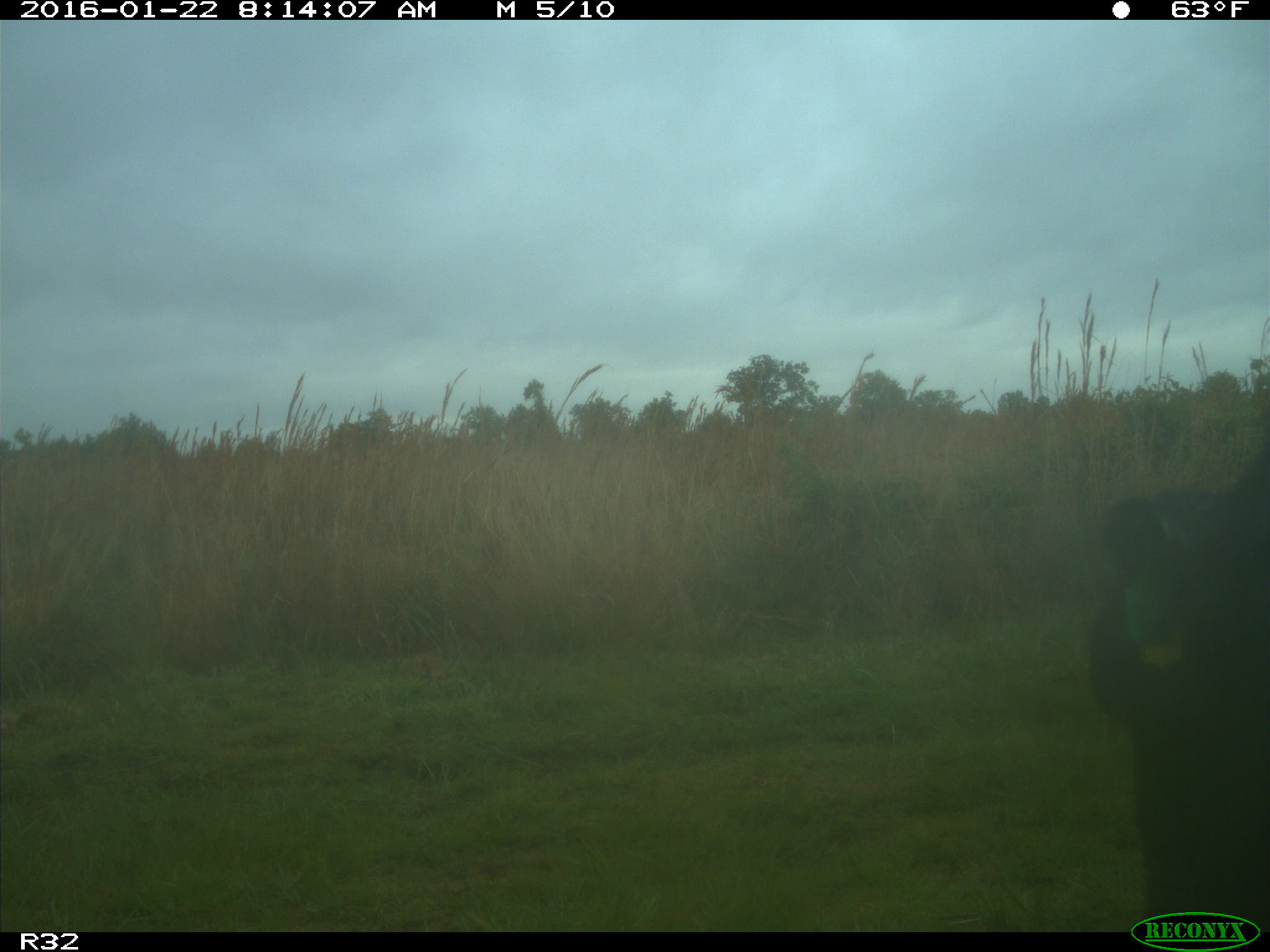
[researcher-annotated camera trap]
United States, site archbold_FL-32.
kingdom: Animalia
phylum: Chordata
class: Mammalia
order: Artiodactyla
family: Bovidae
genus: Bos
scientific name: Bos taurus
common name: domestic cow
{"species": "Bos taurus (domestic cow)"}